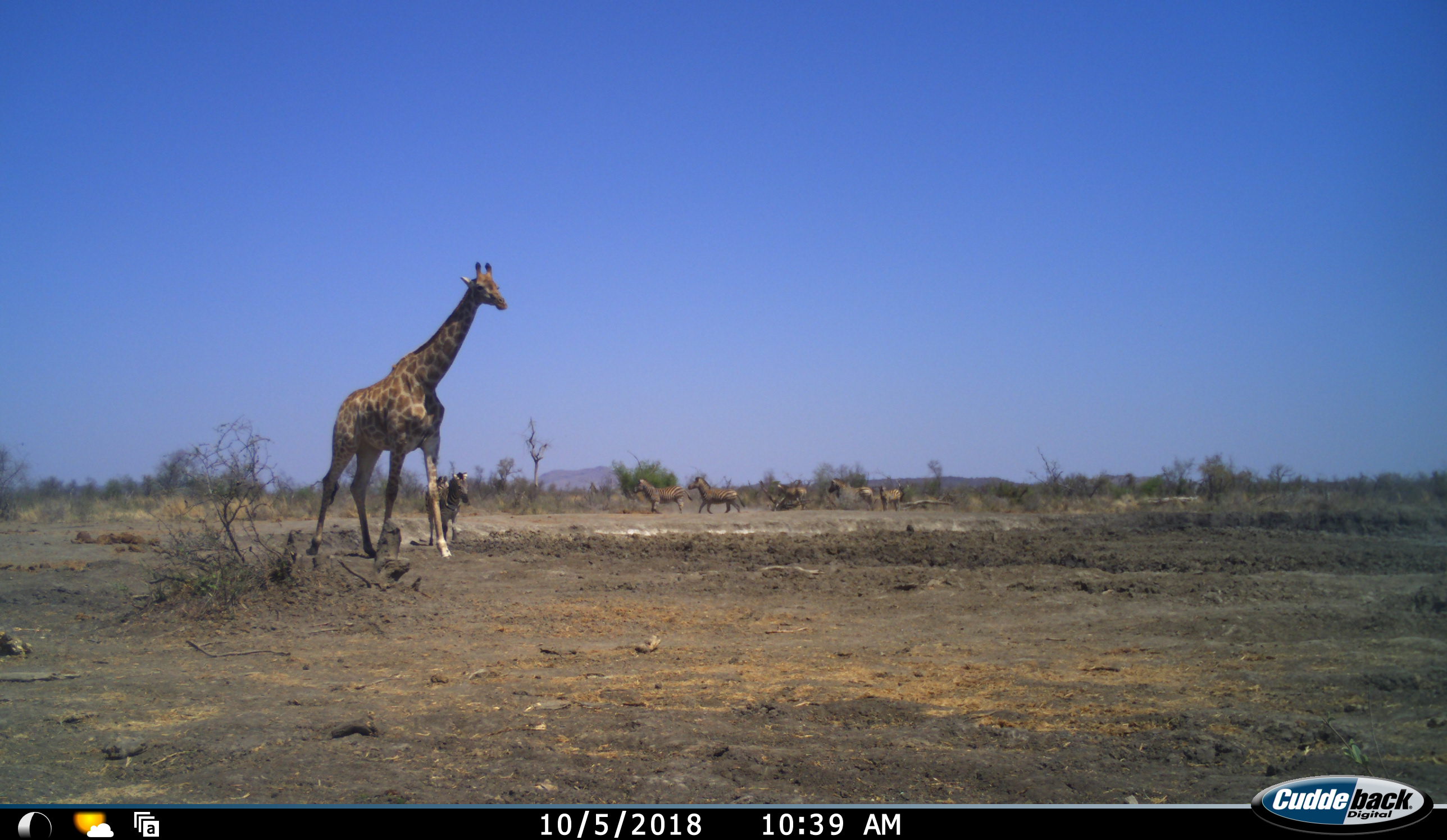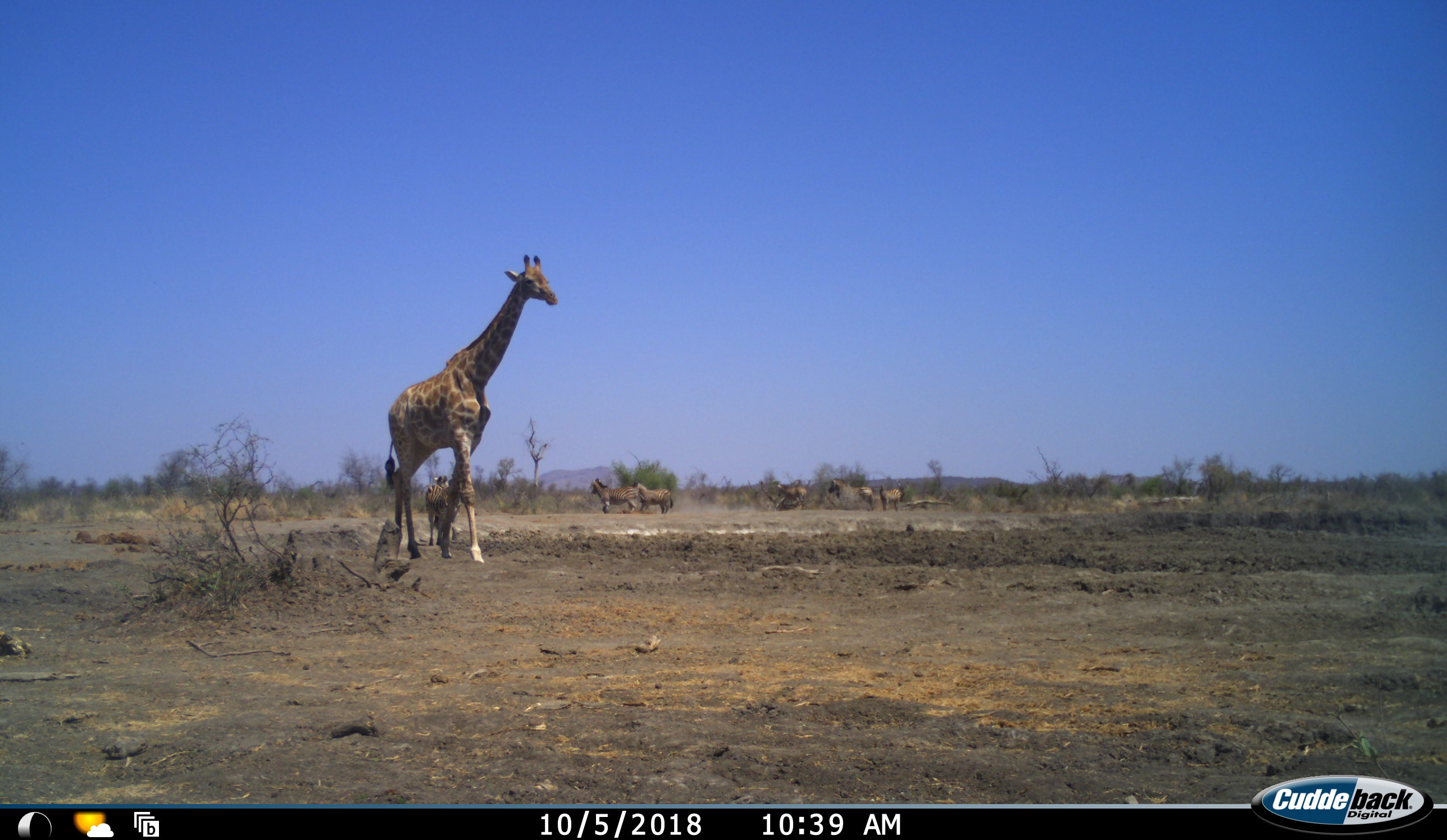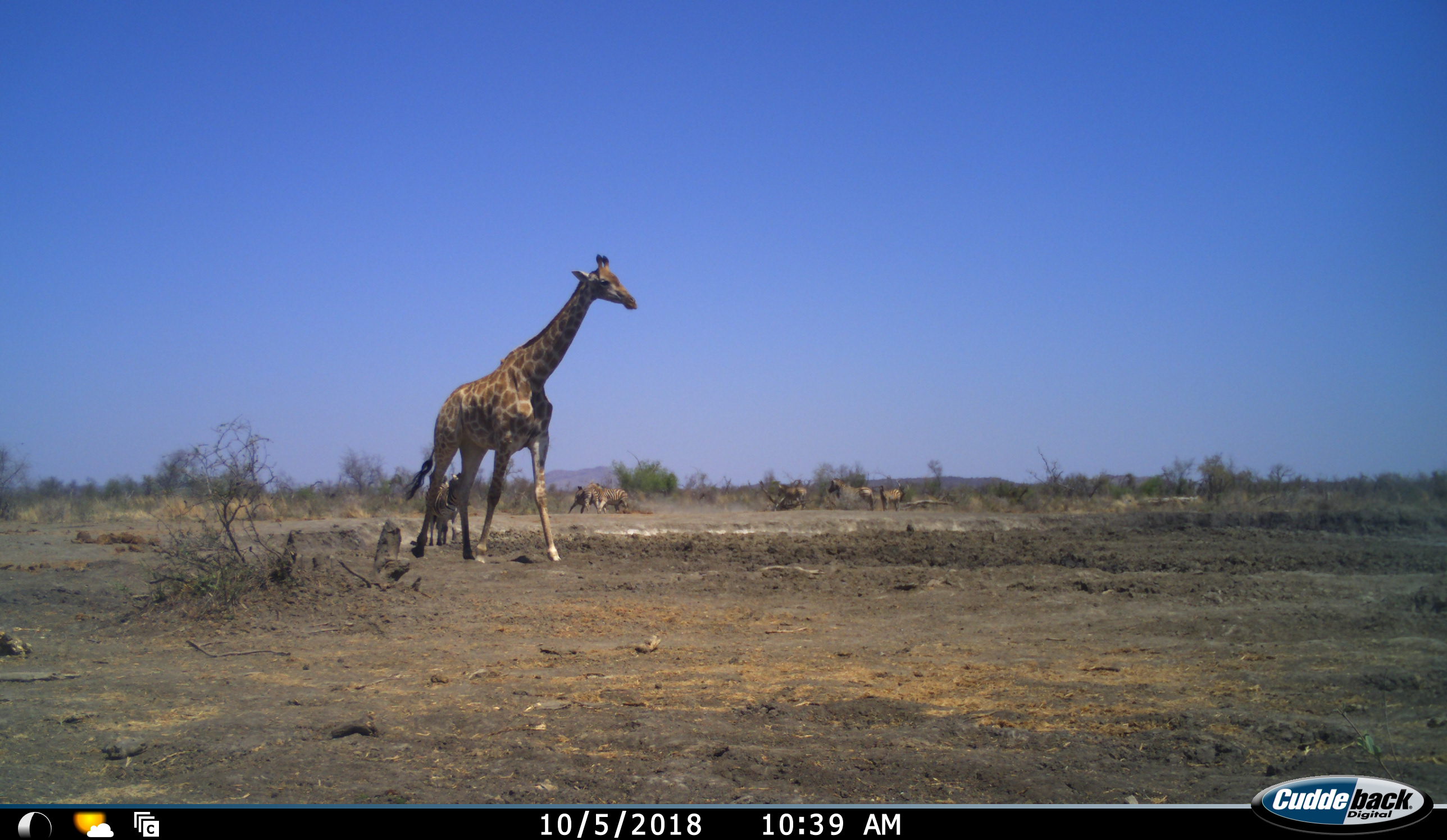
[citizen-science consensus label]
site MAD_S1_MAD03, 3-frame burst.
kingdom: Animalia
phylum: Chordata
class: Mammalia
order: Artiodactyla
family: Giraffidae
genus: Giraffa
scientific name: Giraffa camelopardalis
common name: giraffe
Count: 1.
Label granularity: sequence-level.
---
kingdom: Animalia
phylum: Chordata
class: Mammalia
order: Perissodactyla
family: Equidae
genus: Equus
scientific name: Equus quagga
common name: plains zebra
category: zebraplains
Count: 6.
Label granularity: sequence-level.